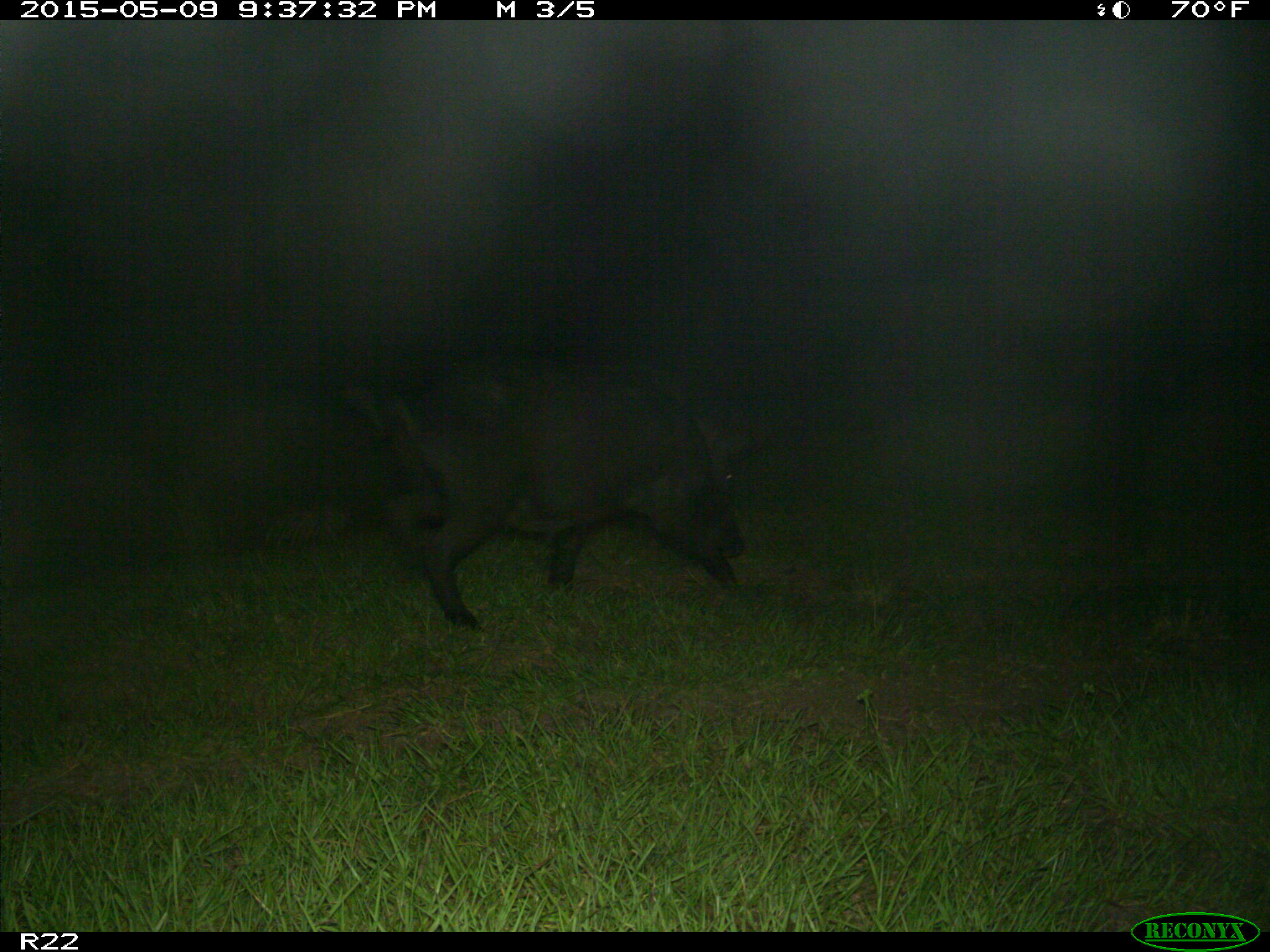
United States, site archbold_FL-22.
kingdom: Animalia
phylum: Chordata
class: Mammalia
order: Artiodactyla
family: Bovidae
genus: Bos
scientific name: Bos taurus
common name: domestic cow